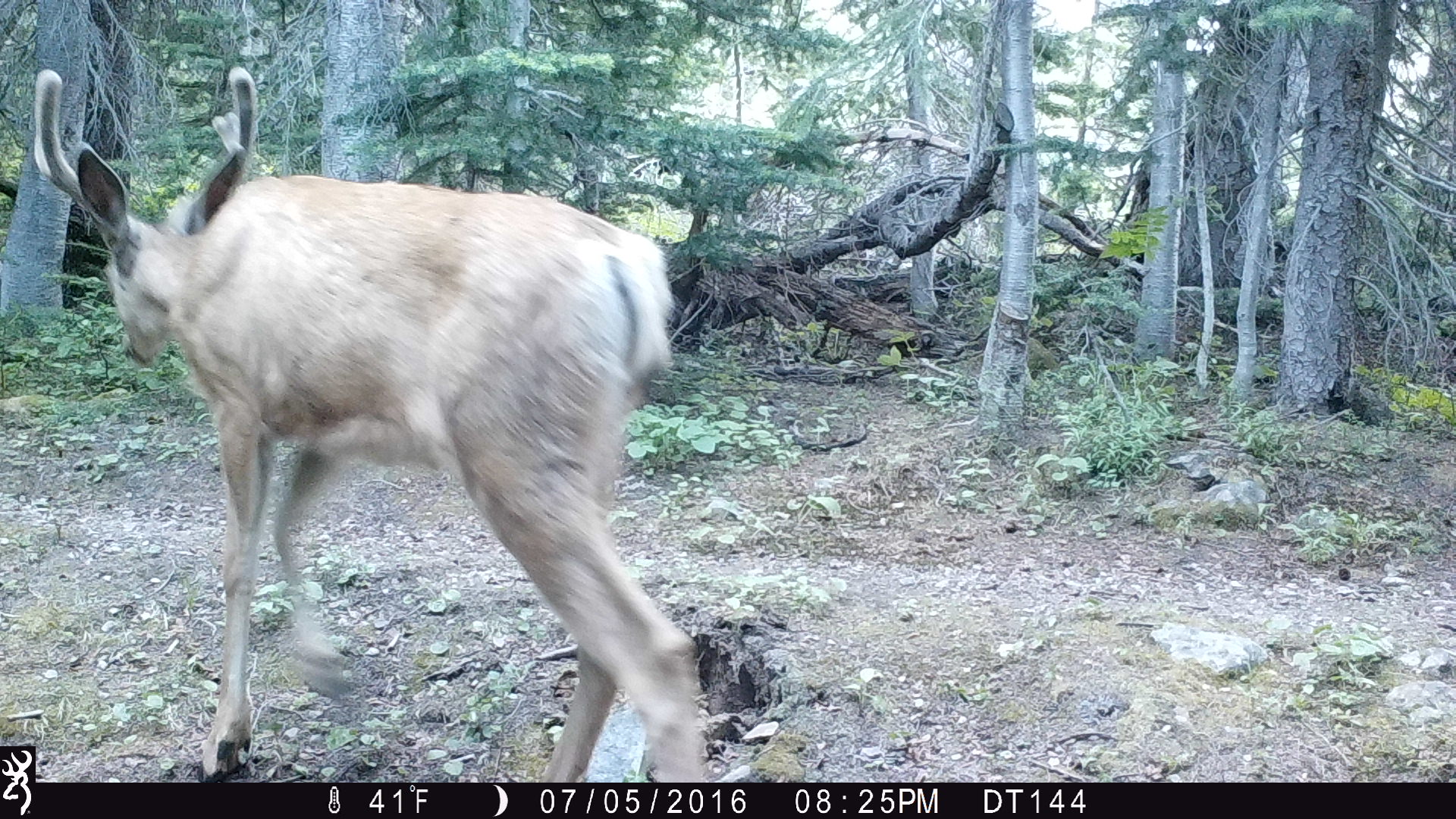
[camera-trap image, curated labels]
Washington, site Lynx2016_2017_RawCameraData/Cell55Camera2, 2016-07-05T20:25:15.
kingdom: Animalia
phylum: Chordata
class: Mammalia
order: Artiodactyla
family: Cervidae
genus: Odocoileus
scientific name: Odocoileus hemionus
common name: mule deer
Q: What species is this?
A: Odocoileus hemionus (mule deer).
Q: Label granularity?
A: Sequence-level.